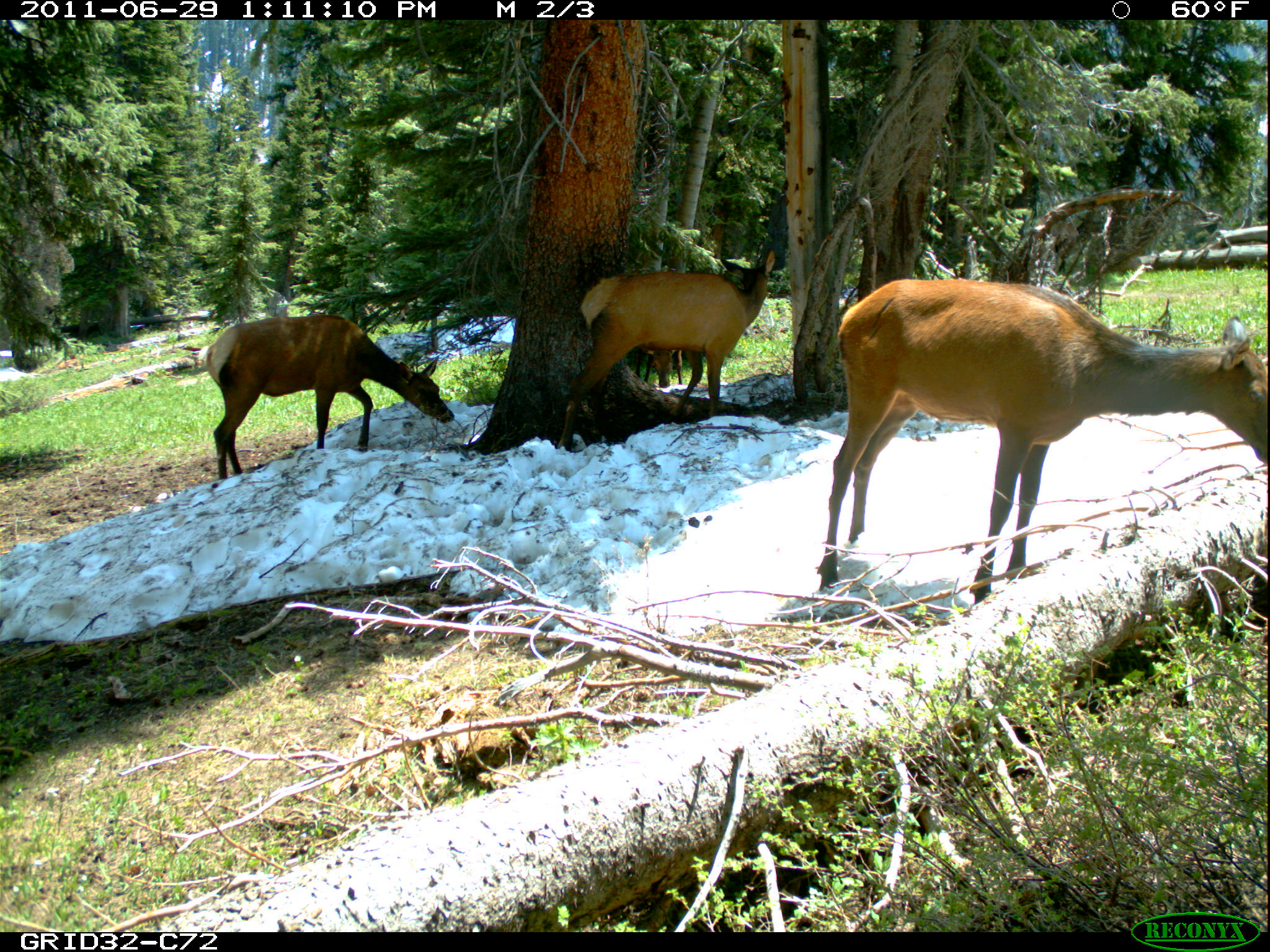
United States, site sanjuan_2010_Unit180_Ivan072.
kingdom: Animalia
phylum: Chordata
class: Mammalia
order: Artiodactyla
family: Cervidae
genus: Cervus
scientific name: Cervus elaphus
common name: red deer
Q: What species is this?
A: Cervus elaphus (red deer).